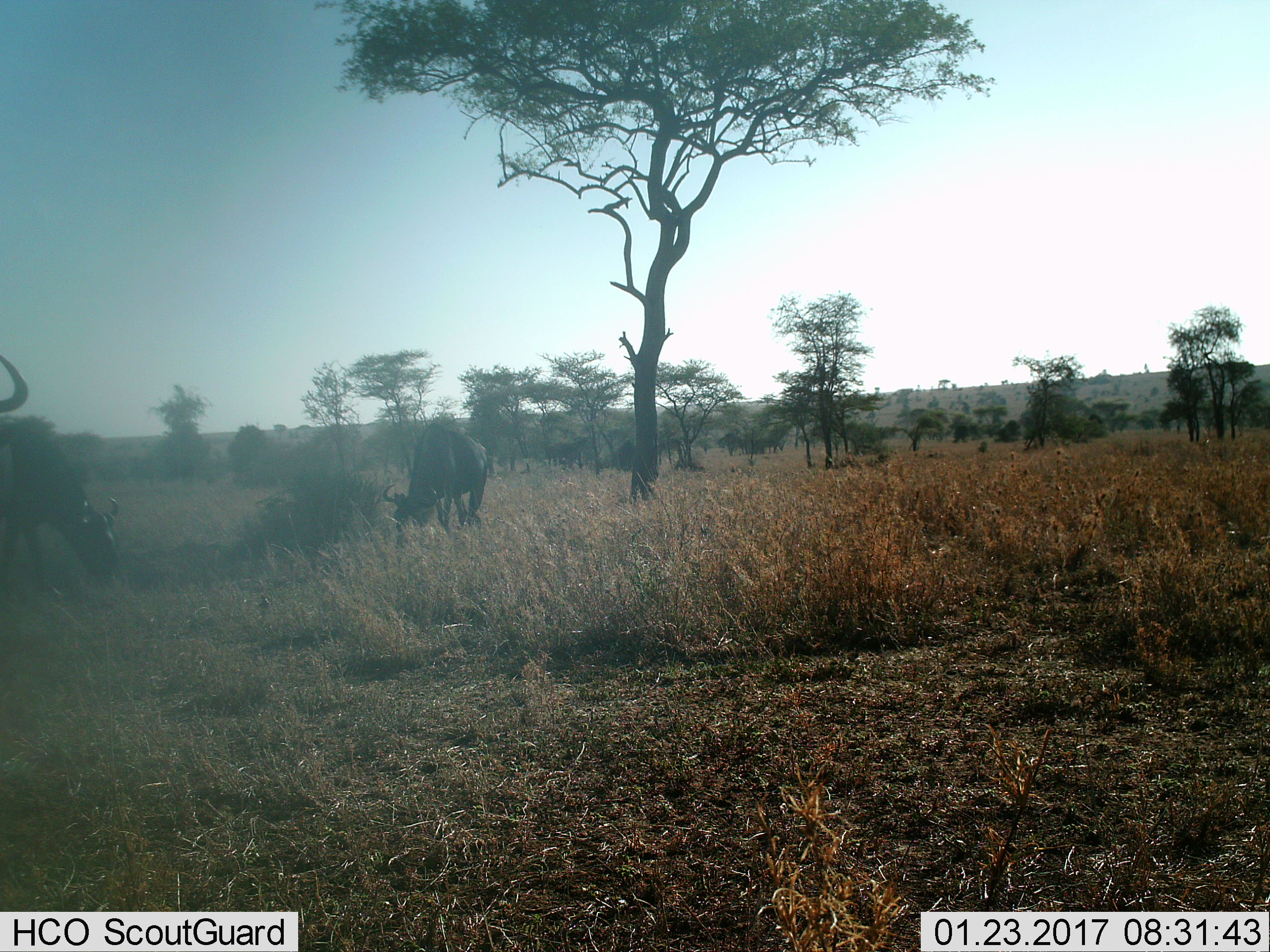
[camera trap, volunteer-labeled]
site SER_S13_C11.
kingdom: Animalia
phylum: Chordata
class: Mammalia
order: Artiodactyla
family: Bovidae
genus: Connochaetes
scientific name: Connochaetes taurinus taurinus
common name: blue wildebeest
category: wildebeestblue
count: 3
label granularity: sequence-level